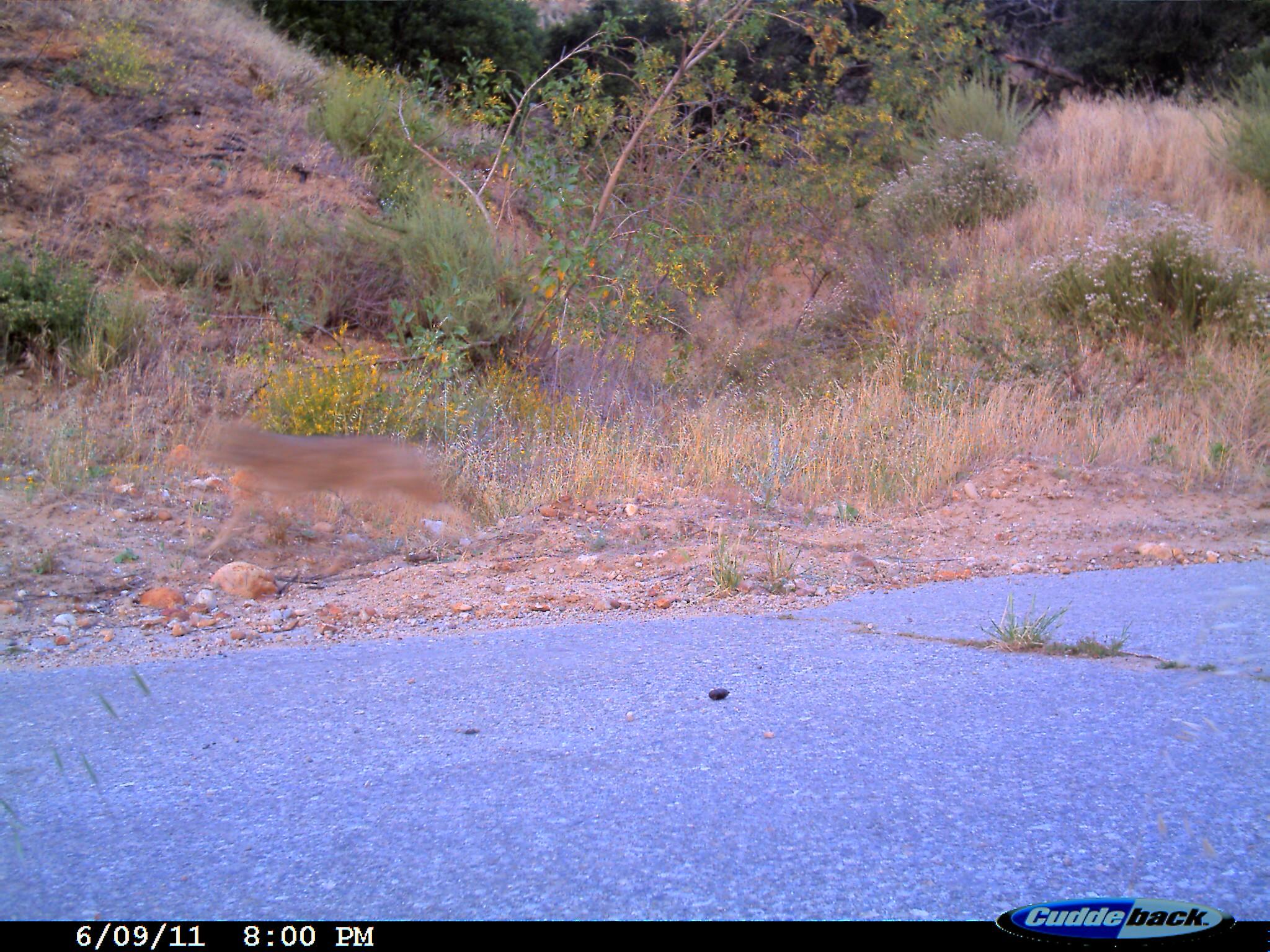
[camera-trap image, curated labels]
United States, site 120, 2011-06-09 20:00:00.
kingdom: Animalia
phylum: Chordata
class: Mammalia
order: Carnivora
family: Canidae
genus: Canis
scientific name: Canis latrans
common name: coyote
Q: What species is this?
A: Coyote (Canis latrans).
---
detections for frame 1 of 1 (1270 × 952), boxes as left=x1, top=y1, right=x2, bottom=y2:
coyote: left=87, top=360, right=514, bottom=597